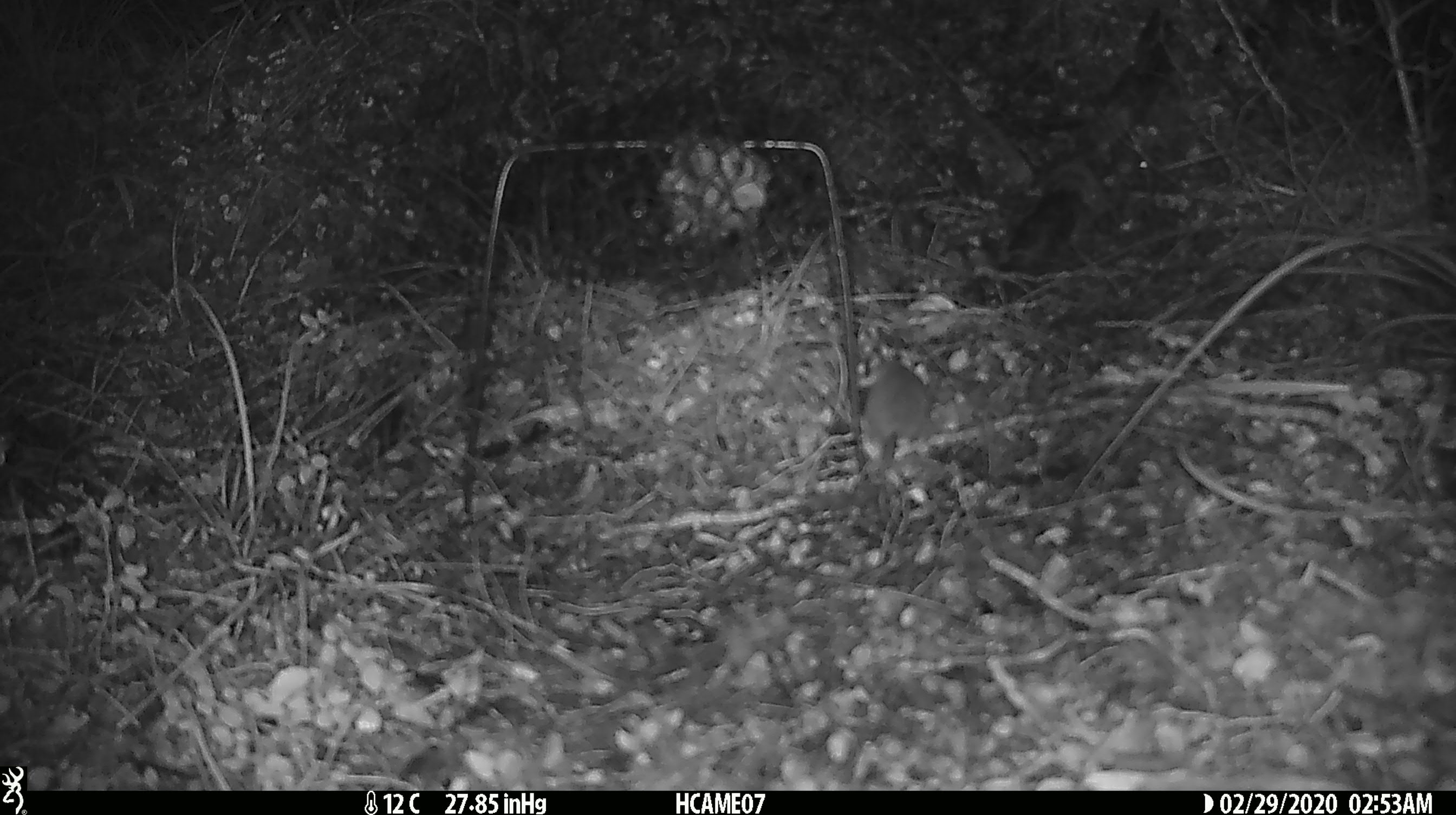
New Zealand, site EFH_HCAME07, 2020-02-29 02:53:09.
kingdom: Animalia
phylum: Chordata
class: Mammalia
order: Rodentia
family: Muridae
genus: Mus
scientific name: Mus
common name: mouse